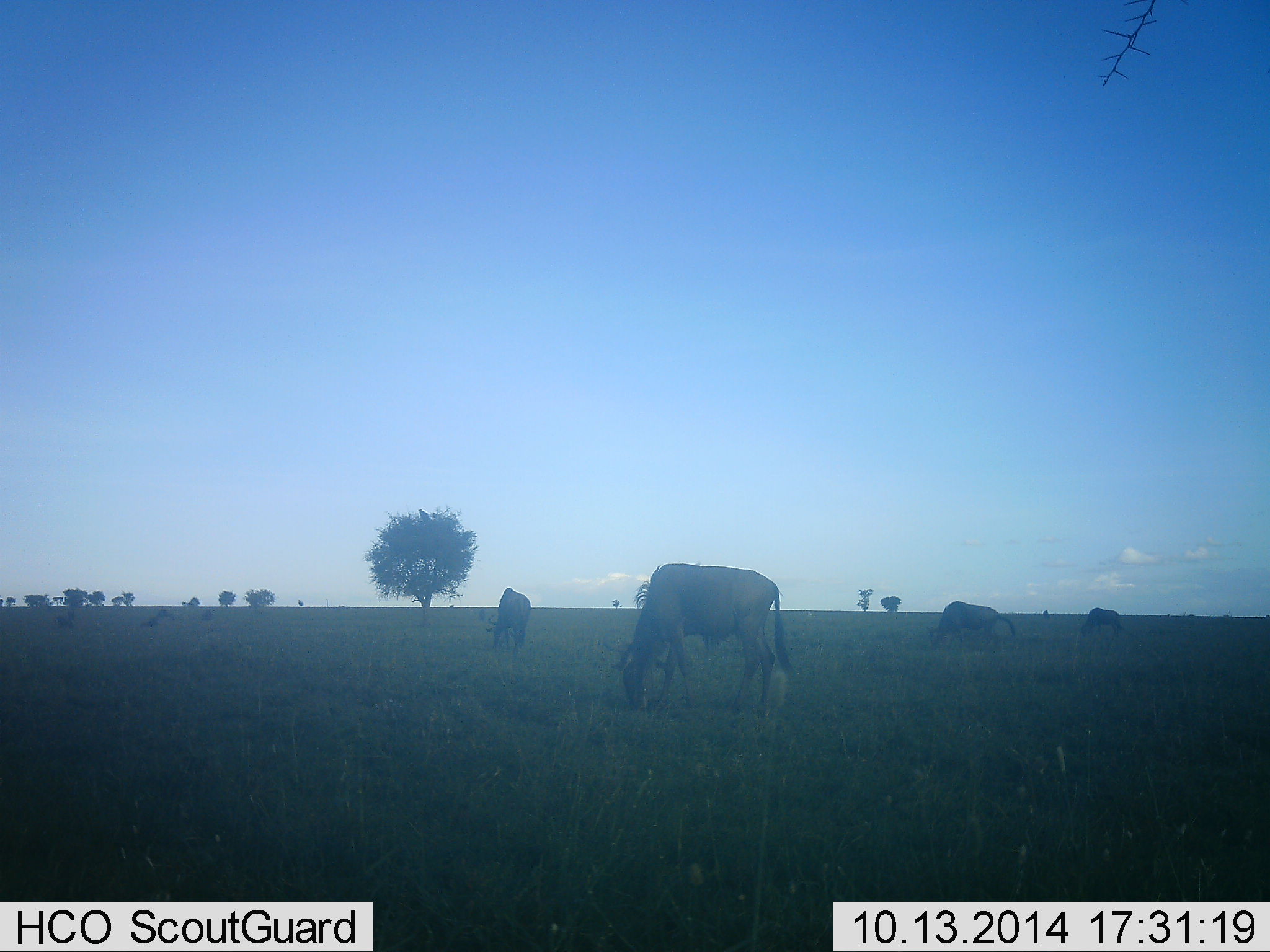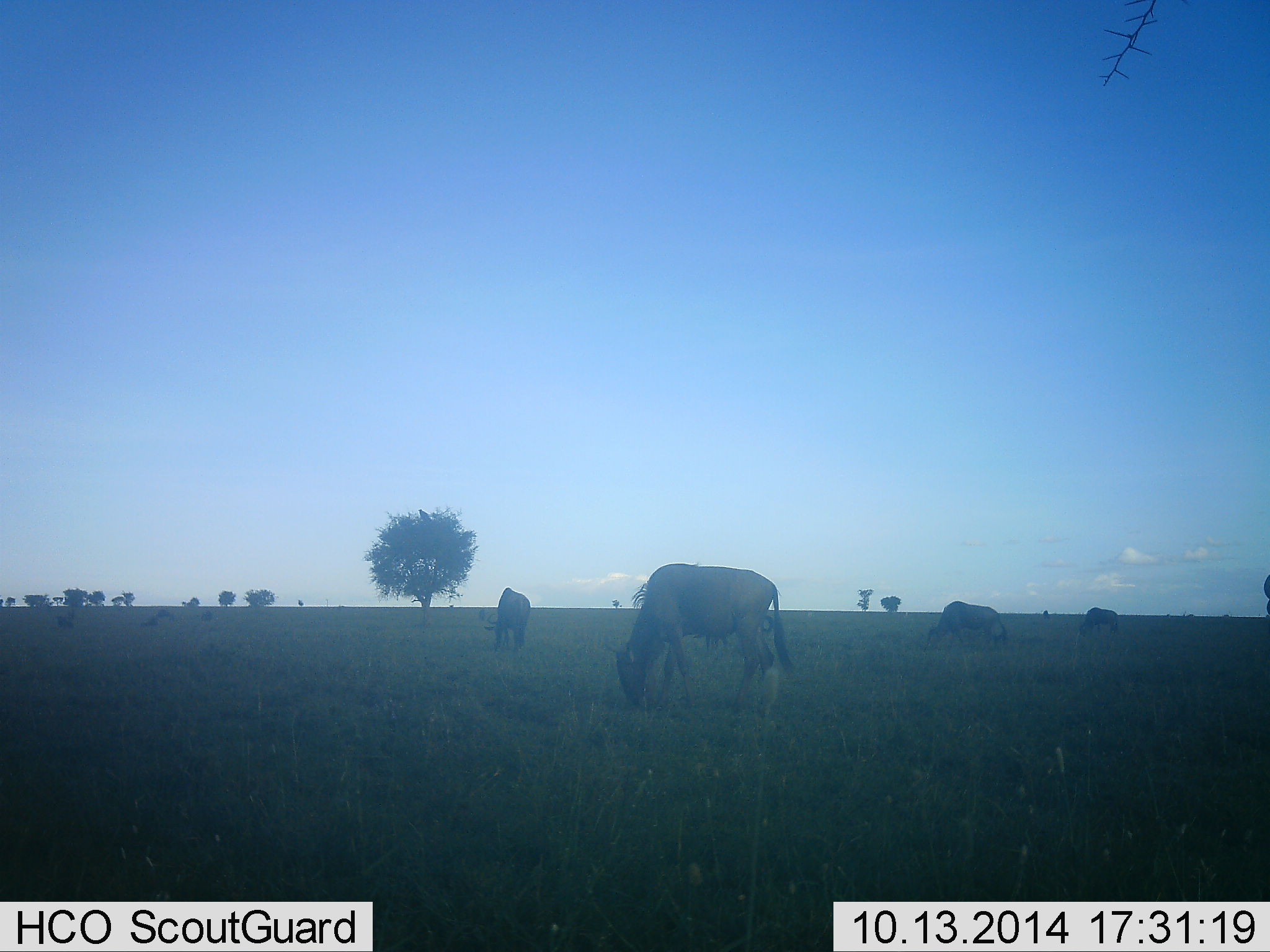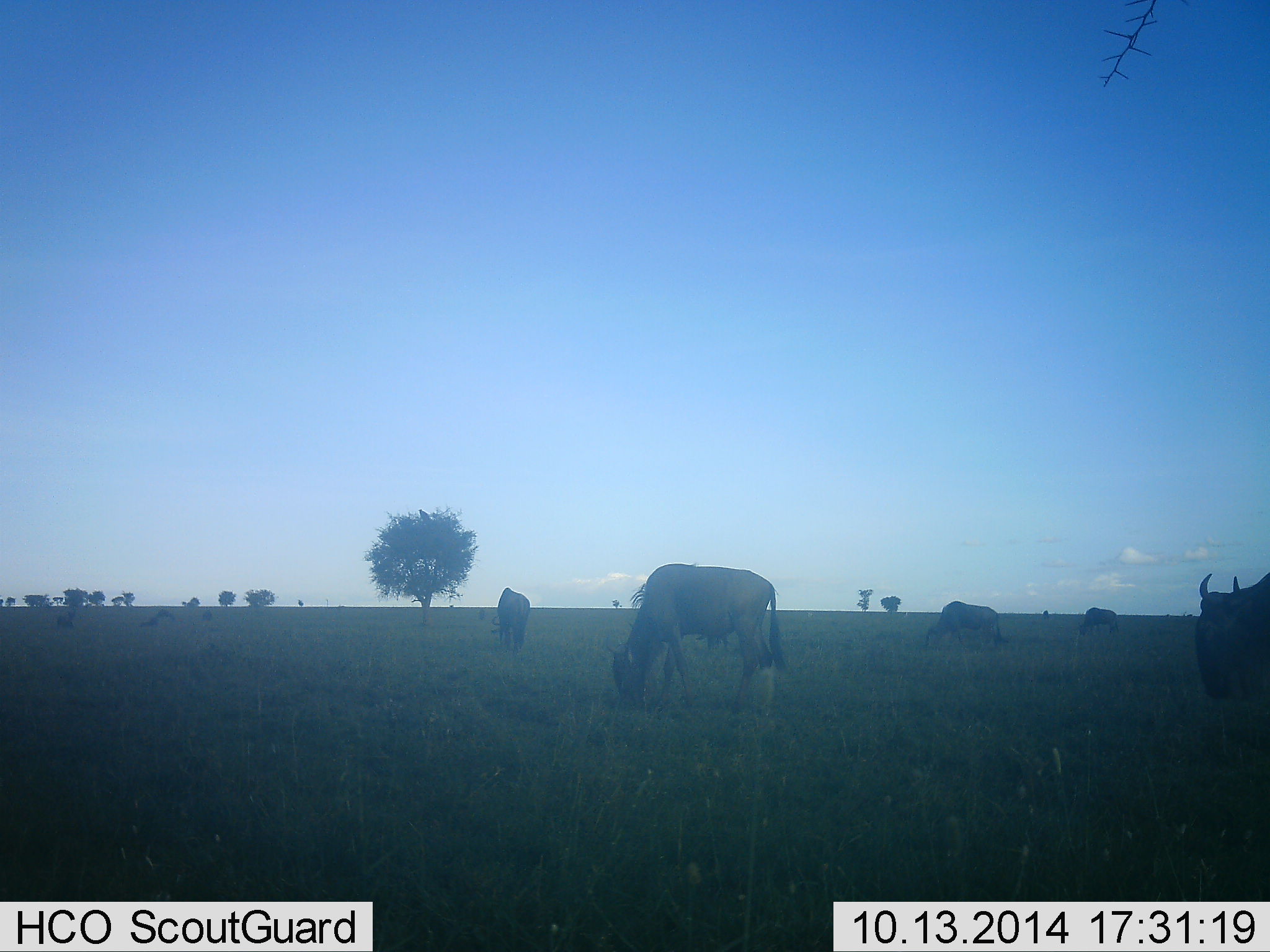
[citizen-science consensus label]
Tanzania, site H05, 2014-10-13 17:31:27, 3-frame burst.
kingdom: Animalia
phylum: Chordata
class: Mammalia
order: Artiodactyla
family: Bovidae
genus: Connochaetes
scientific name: Connochaetes taurinus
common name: blue wildebeest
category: wildebeest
Wildebeest (blue wildebeest) (Connochaetes taurinus), count 5. Behavior (volunteer vote fractions): standing 10%, resting 0%, moving 60%, interacting 0%. Young present (vote fraction): 0%. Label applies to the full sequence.